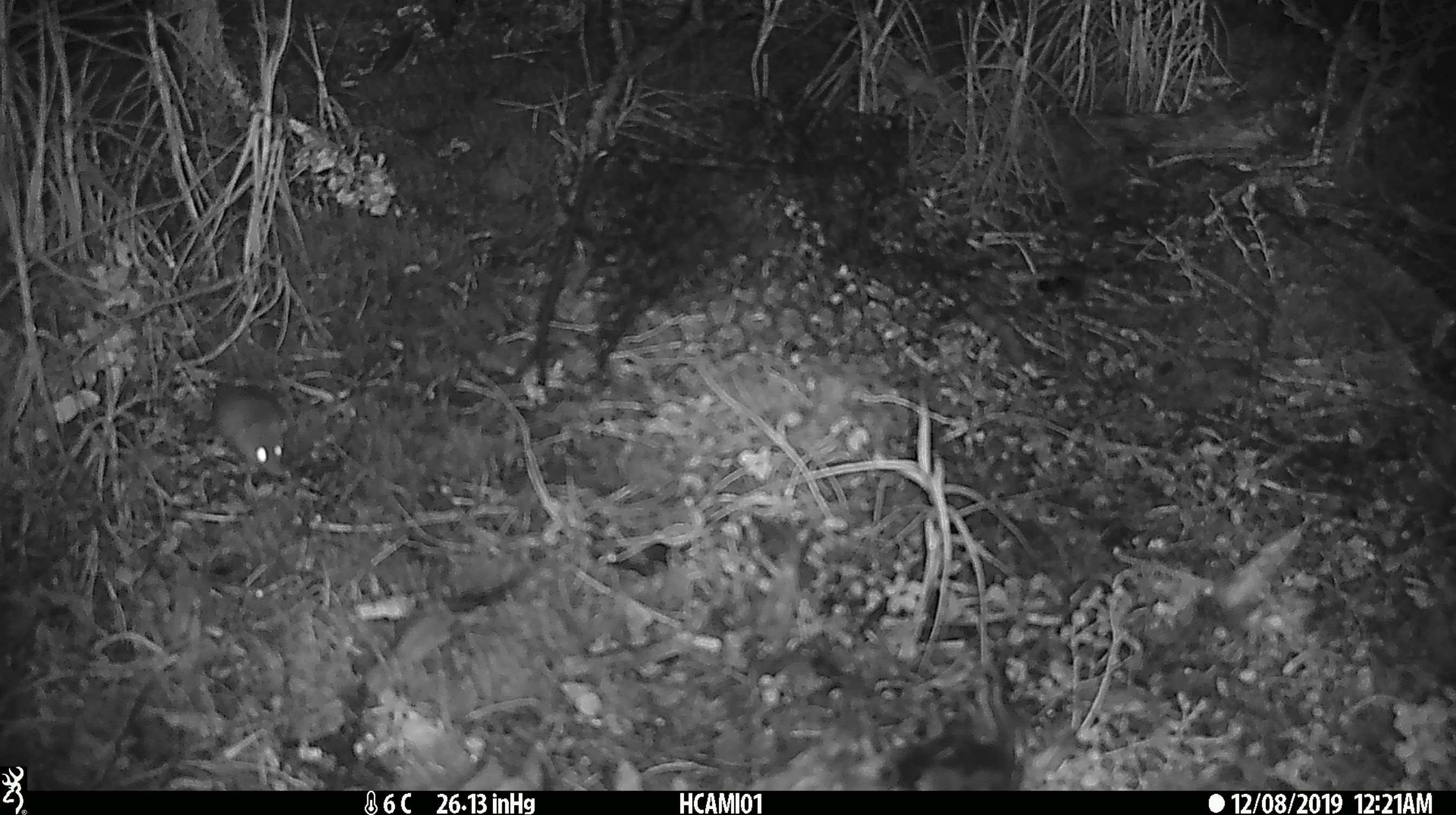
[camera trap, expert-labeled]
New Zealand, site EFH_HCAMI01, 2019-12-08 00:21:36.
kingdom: Animalia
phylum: Chordata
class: Mammalia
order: Rodentia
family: Muridae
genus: Mus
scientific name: Mus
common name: mouse